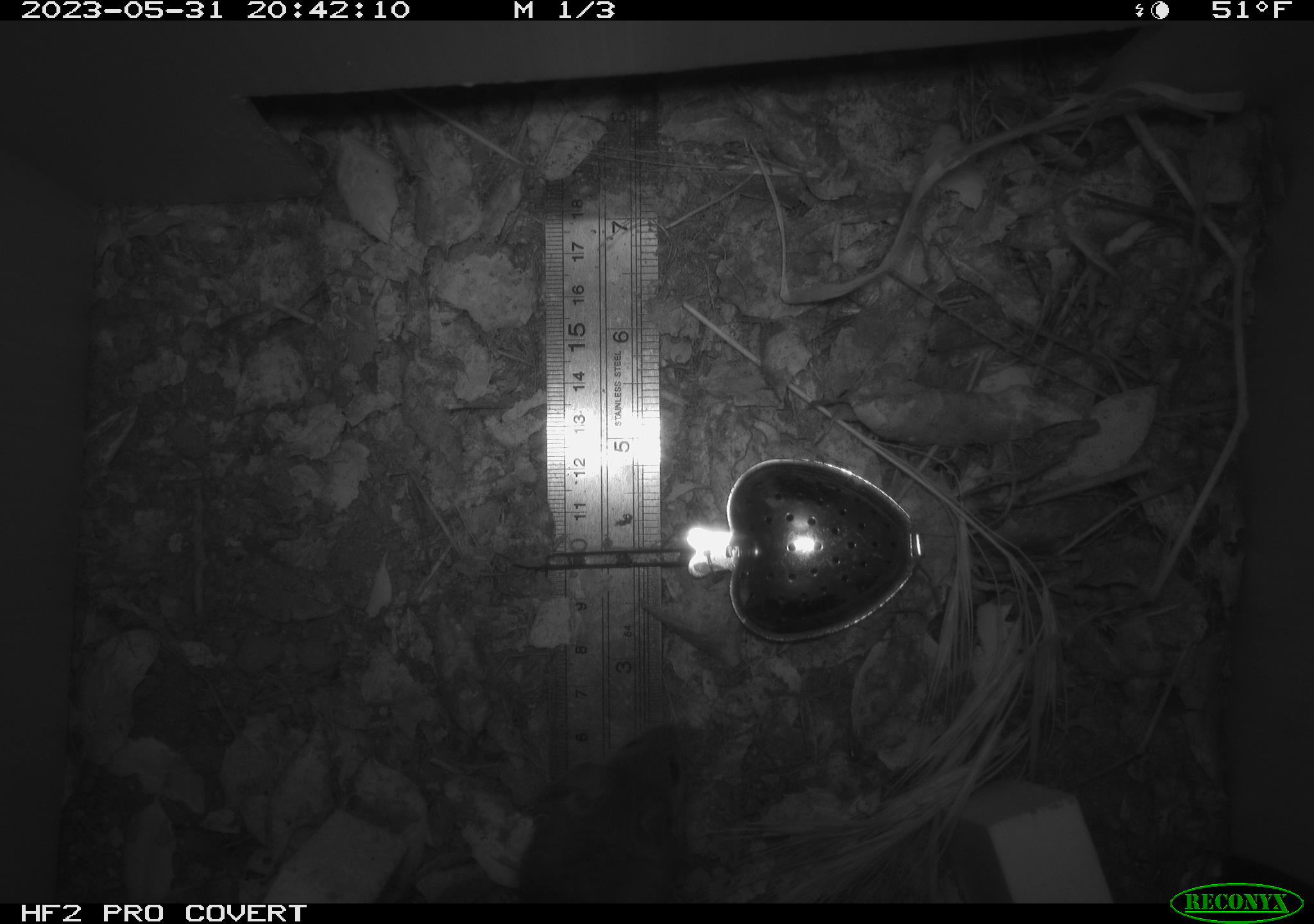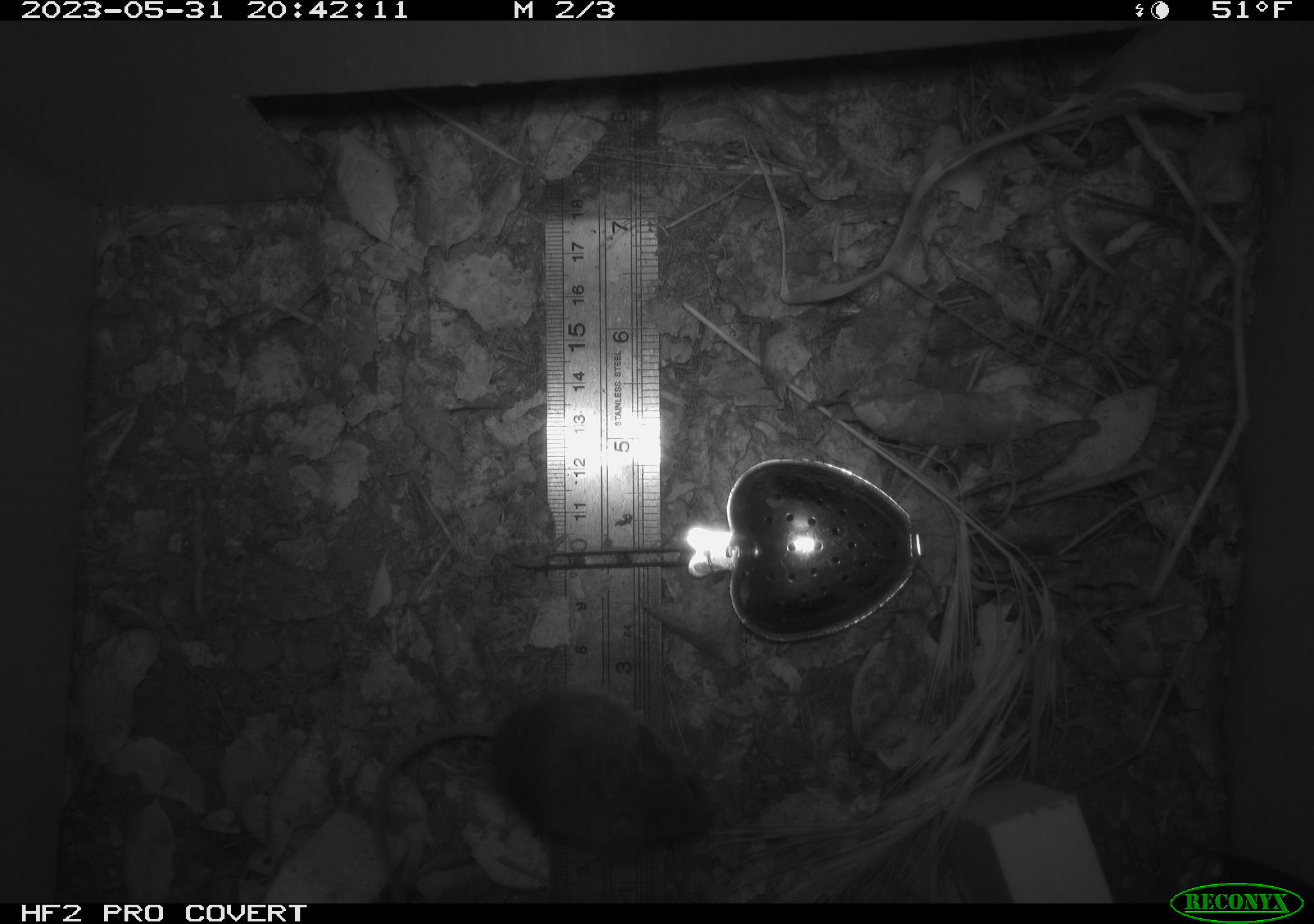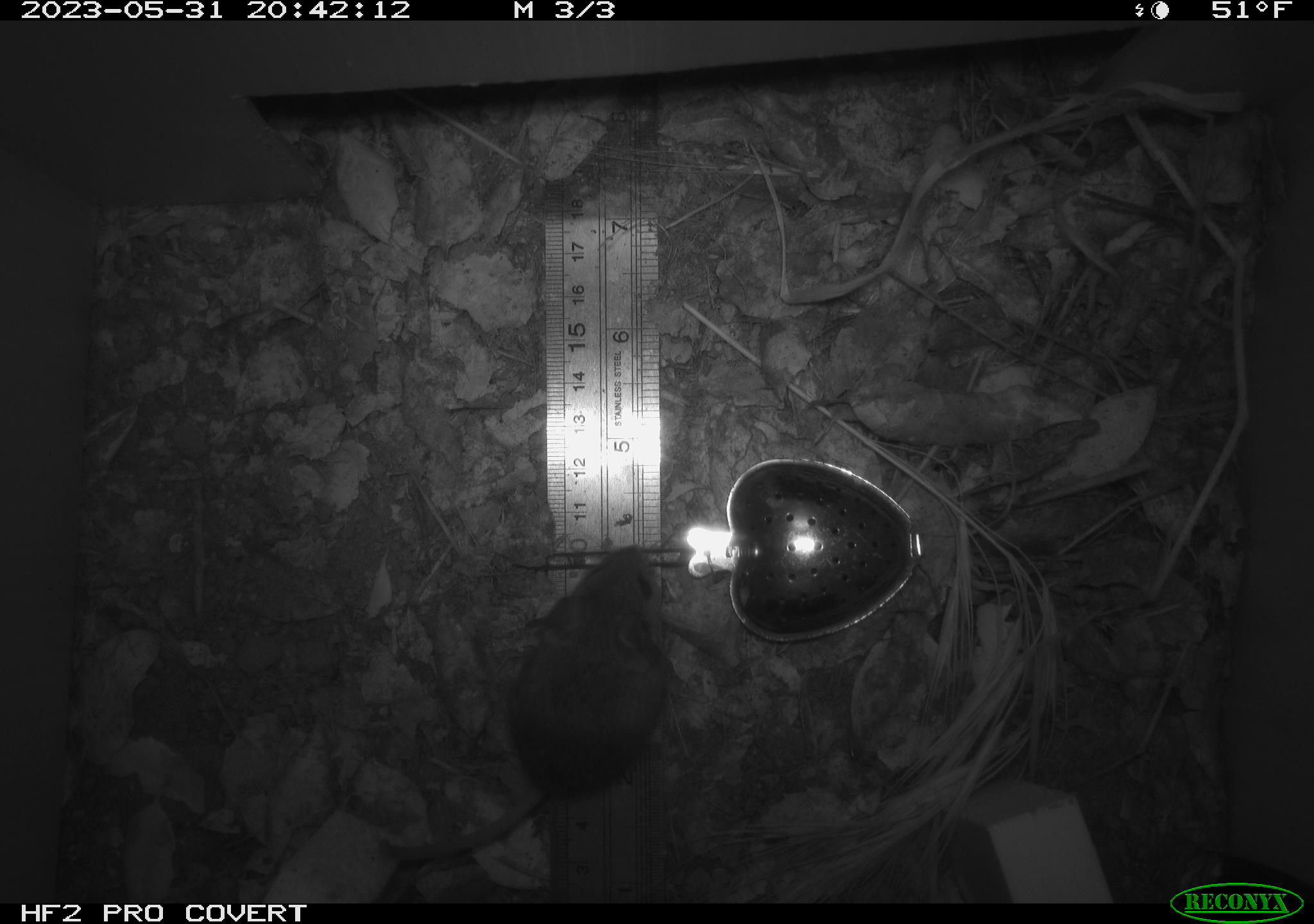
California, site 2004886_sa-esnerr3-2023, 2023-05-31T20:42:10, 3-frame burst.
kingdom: Animalia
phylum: Chordata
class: Mammalia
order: Rodentia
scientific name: Rodentia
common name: mouse species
Mouse species (Rodentia).